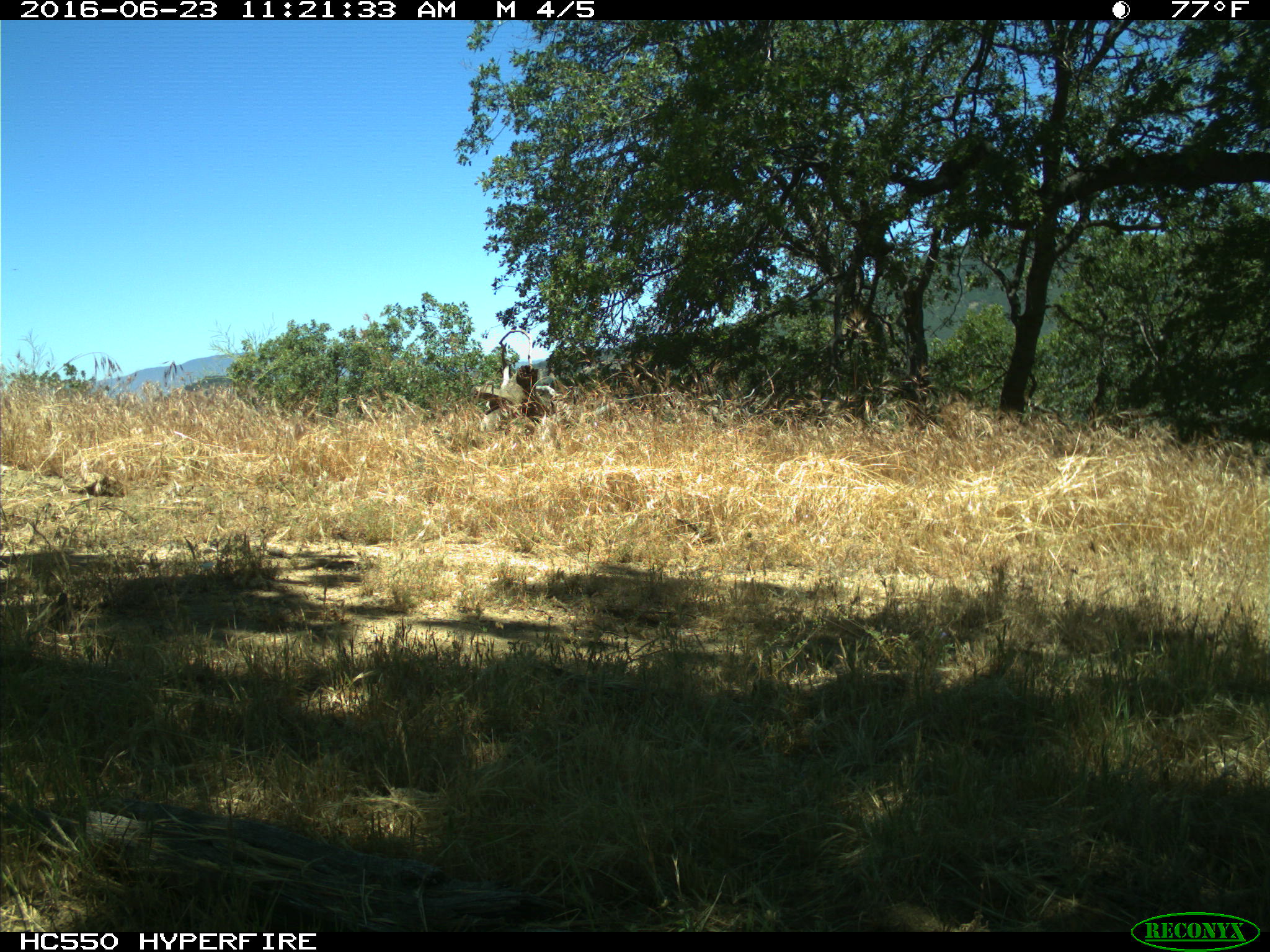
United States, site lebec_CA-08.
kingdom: Animalia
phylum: Chordata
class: Aves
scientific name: Aves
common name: birds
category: unidentified bird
Unidentified bird (birds) (Aves).